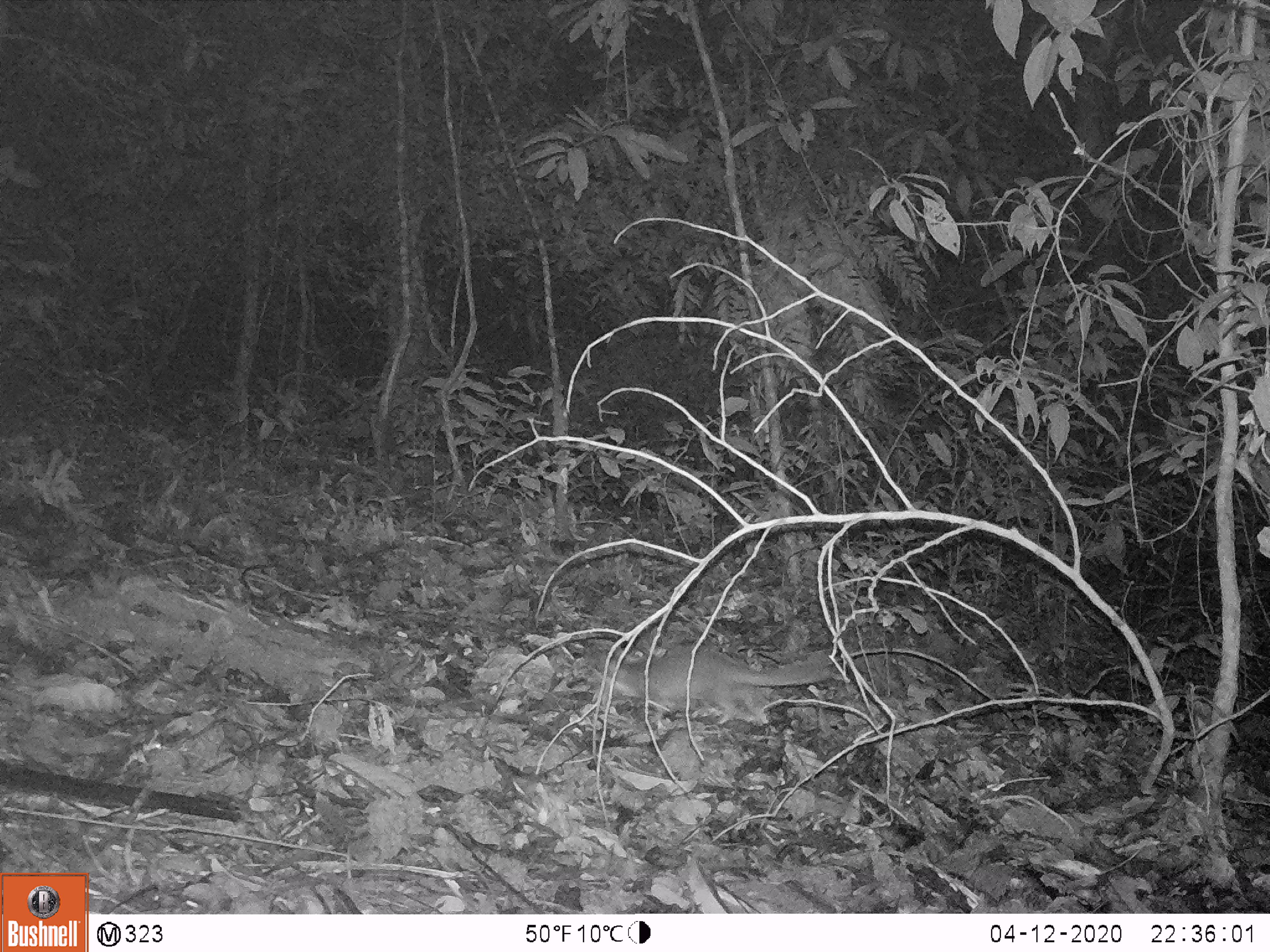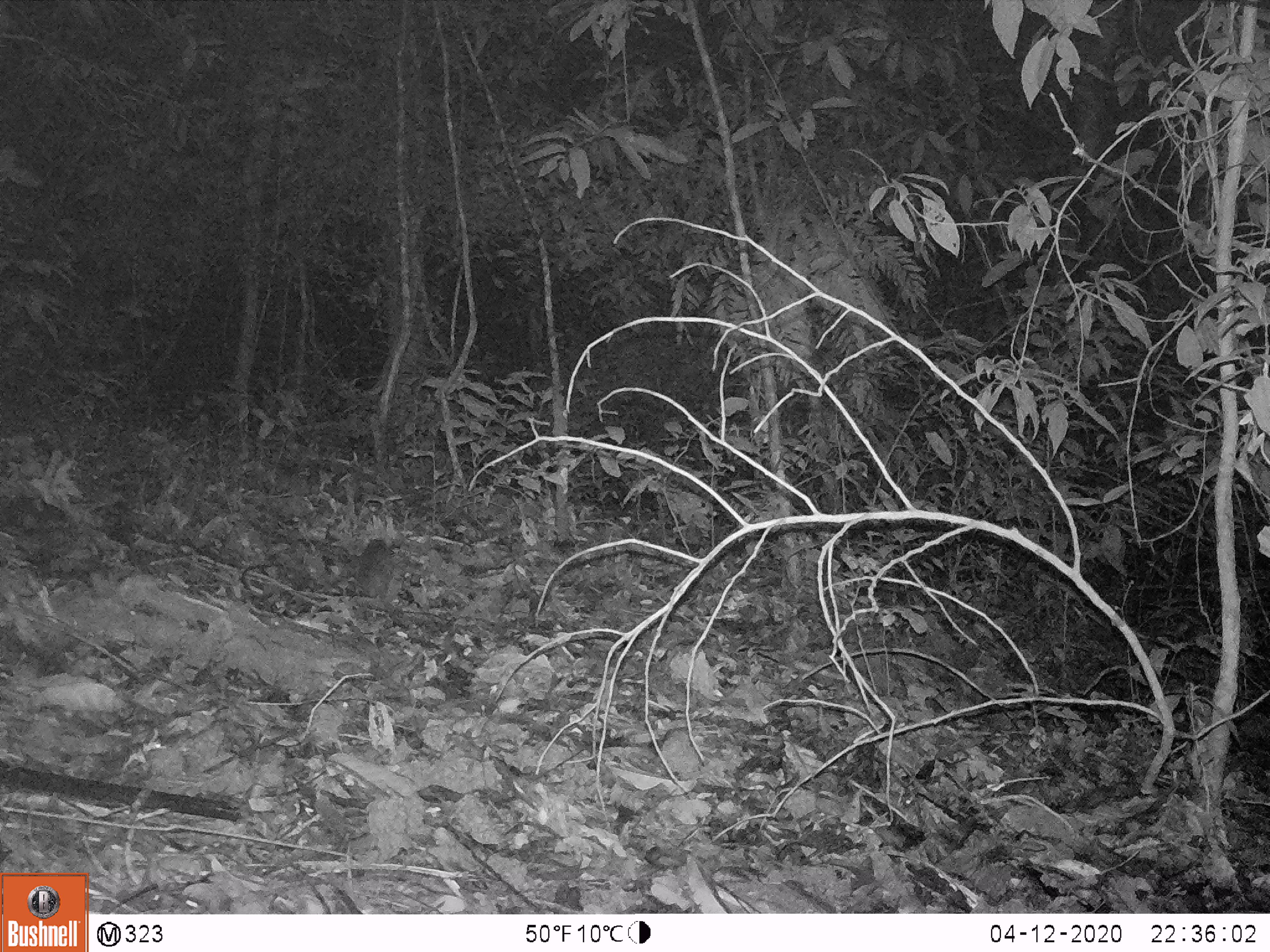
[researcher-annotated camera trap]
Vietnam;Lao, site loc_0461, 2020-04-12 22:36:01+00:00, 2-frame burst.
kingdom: Animalia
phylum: Chordata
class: Mammalia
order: Carnivora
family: Mustelidae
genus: Melogale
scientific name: Melogale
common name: ferret badger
Ferret badger (Melogale). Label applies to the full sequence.